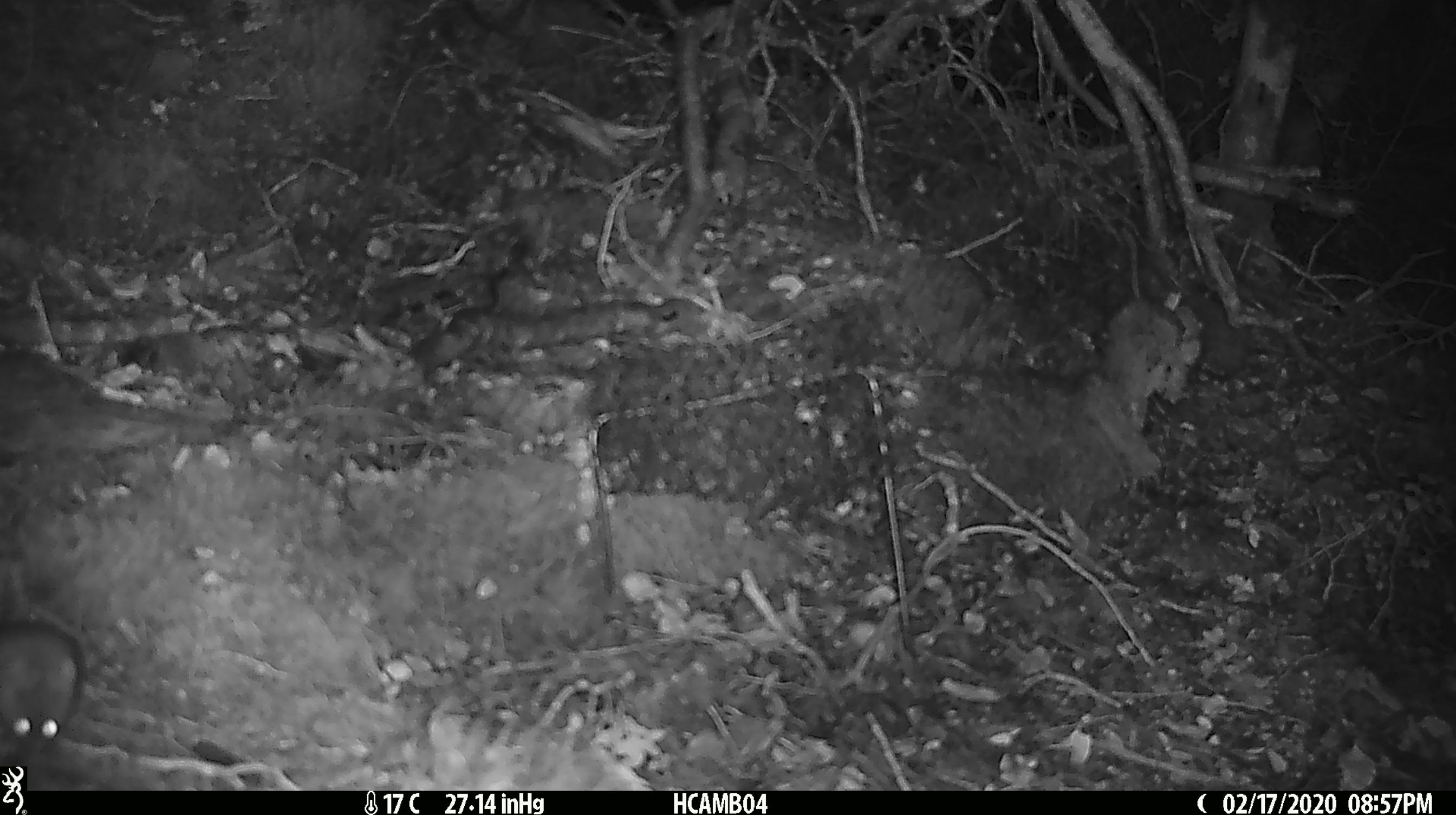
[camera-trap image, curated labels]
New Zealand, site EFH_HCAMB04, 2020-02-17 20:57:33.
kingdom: Animalia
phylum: Chordata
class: Mammalia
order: Rodentia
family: Muridae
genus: Mus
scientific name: Mus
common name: mouse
Mouse (Mus).